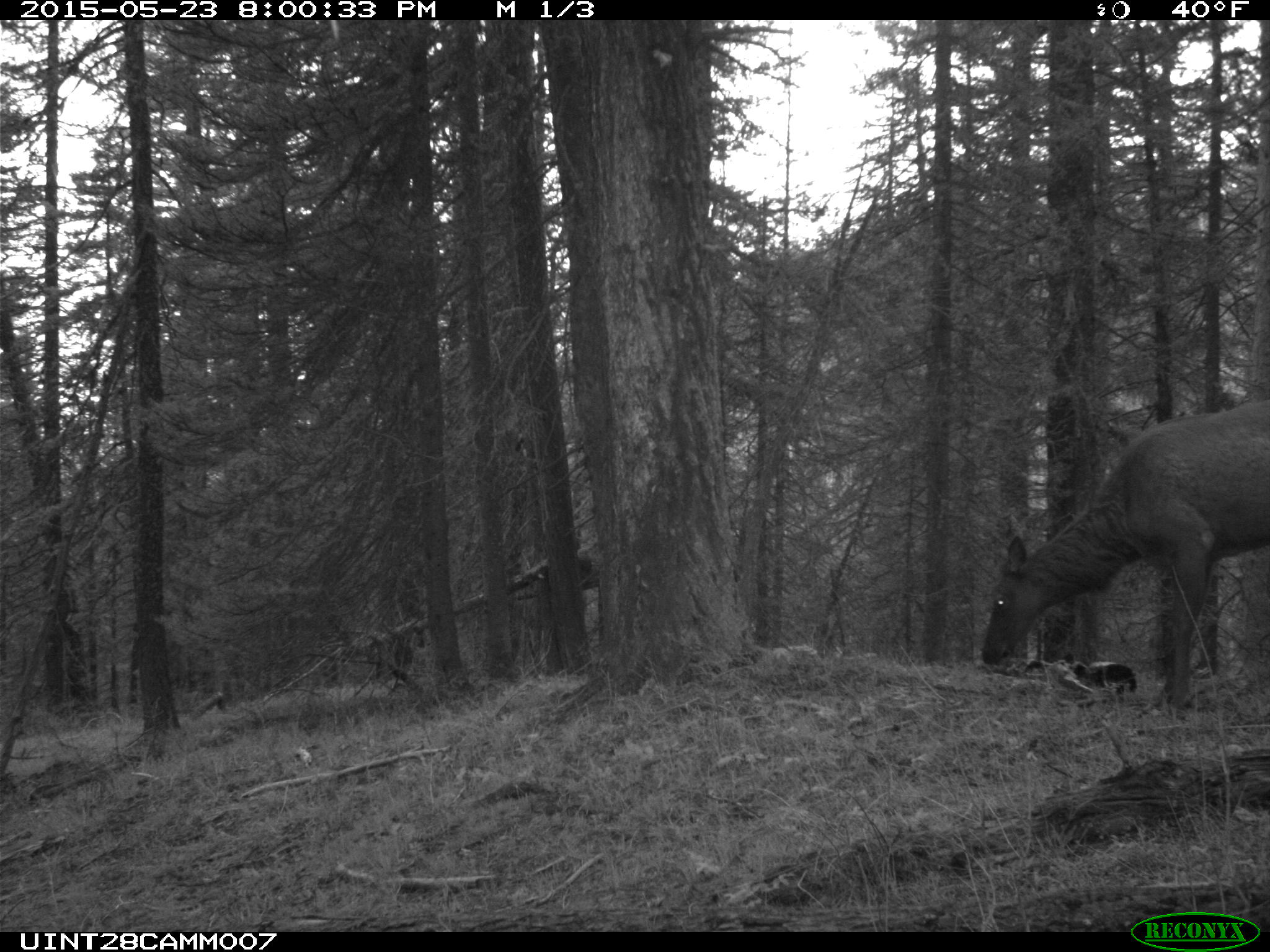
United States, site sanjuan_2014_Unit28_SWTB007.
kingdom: Animalia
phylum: Chordata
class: Mammalia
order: Artiodactyla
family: Cervidae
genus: Cervus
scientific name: Cervus elaphus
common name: red deer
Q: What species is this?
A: Cervus elaphus (red deer).